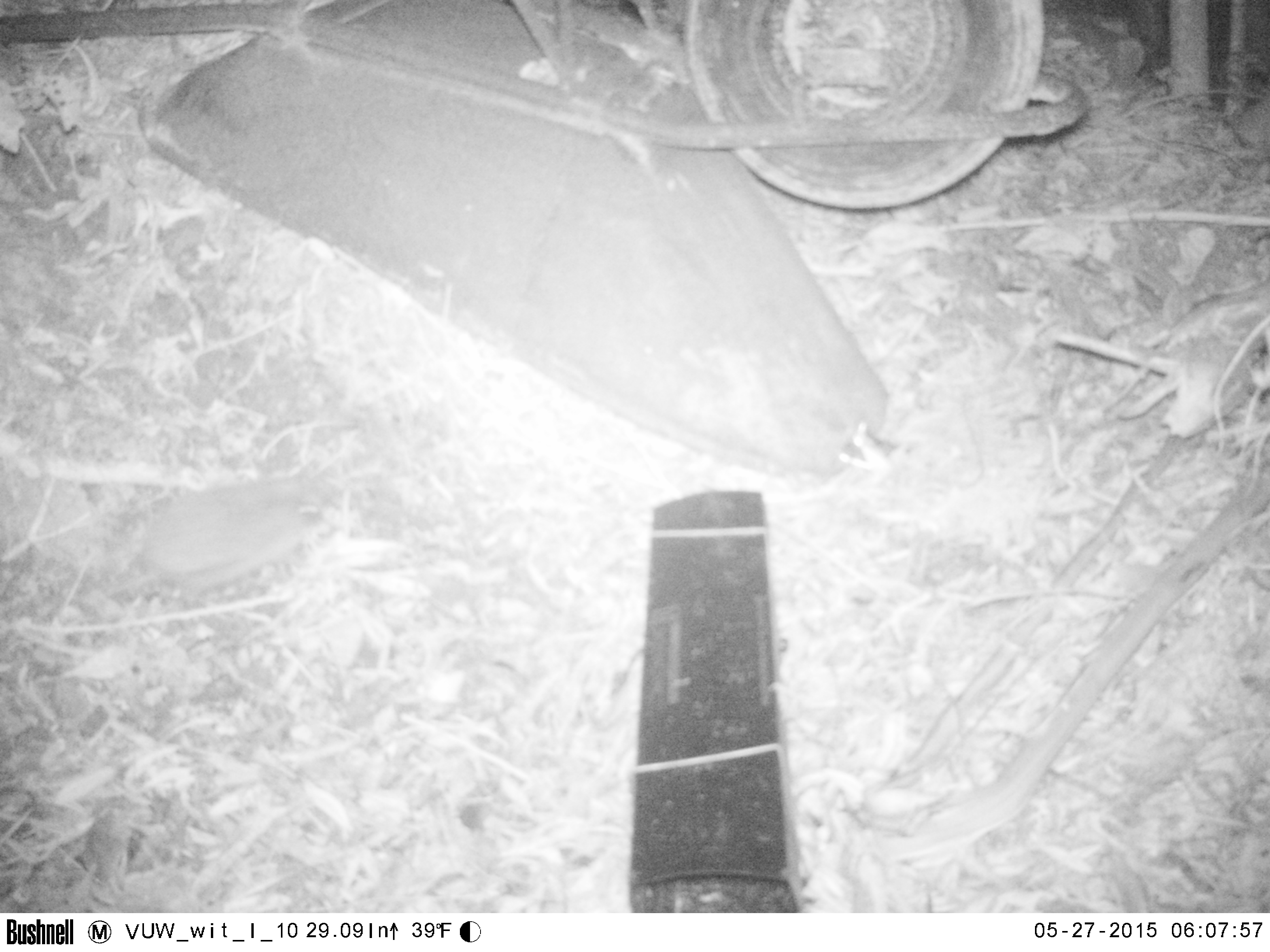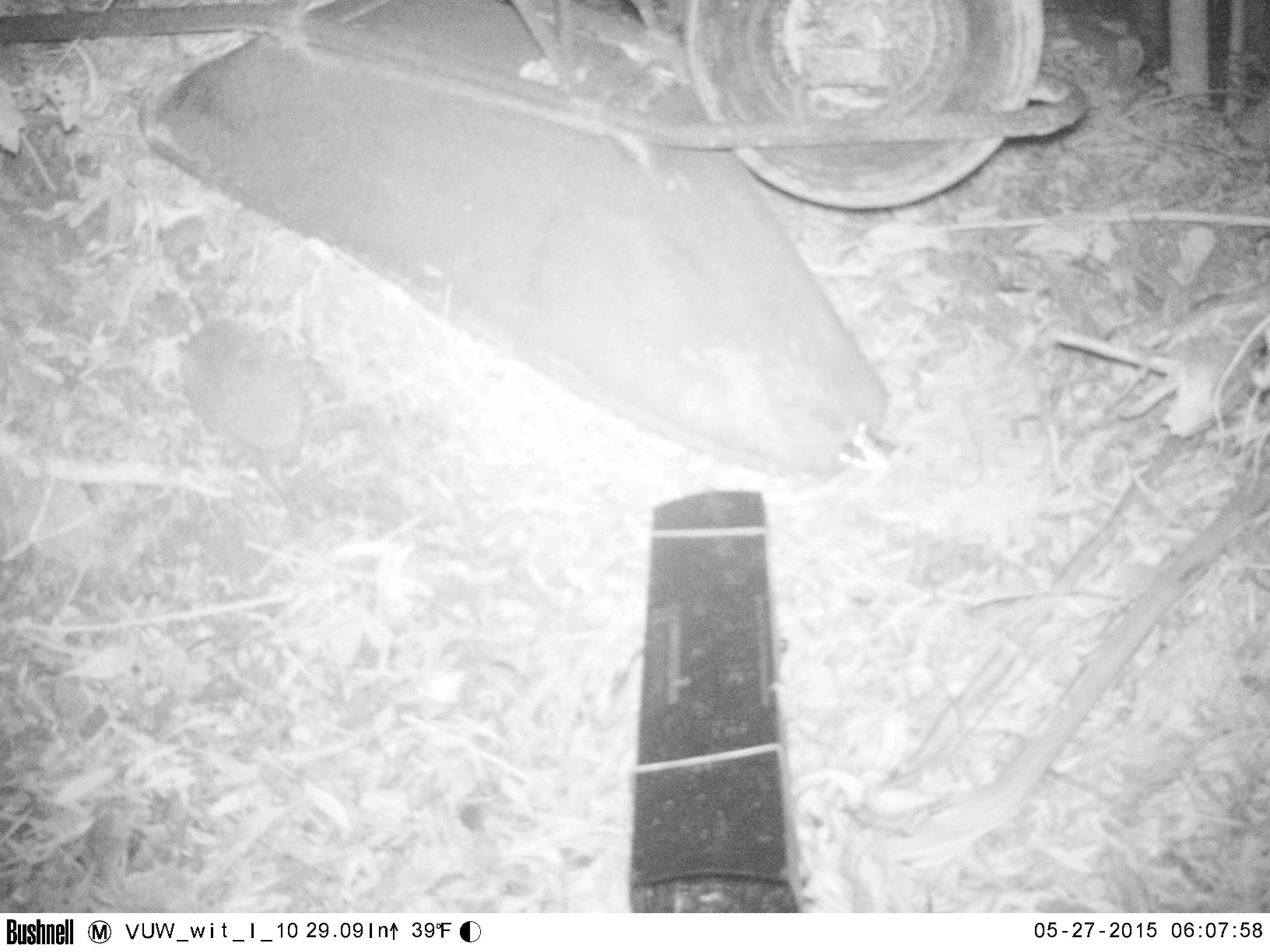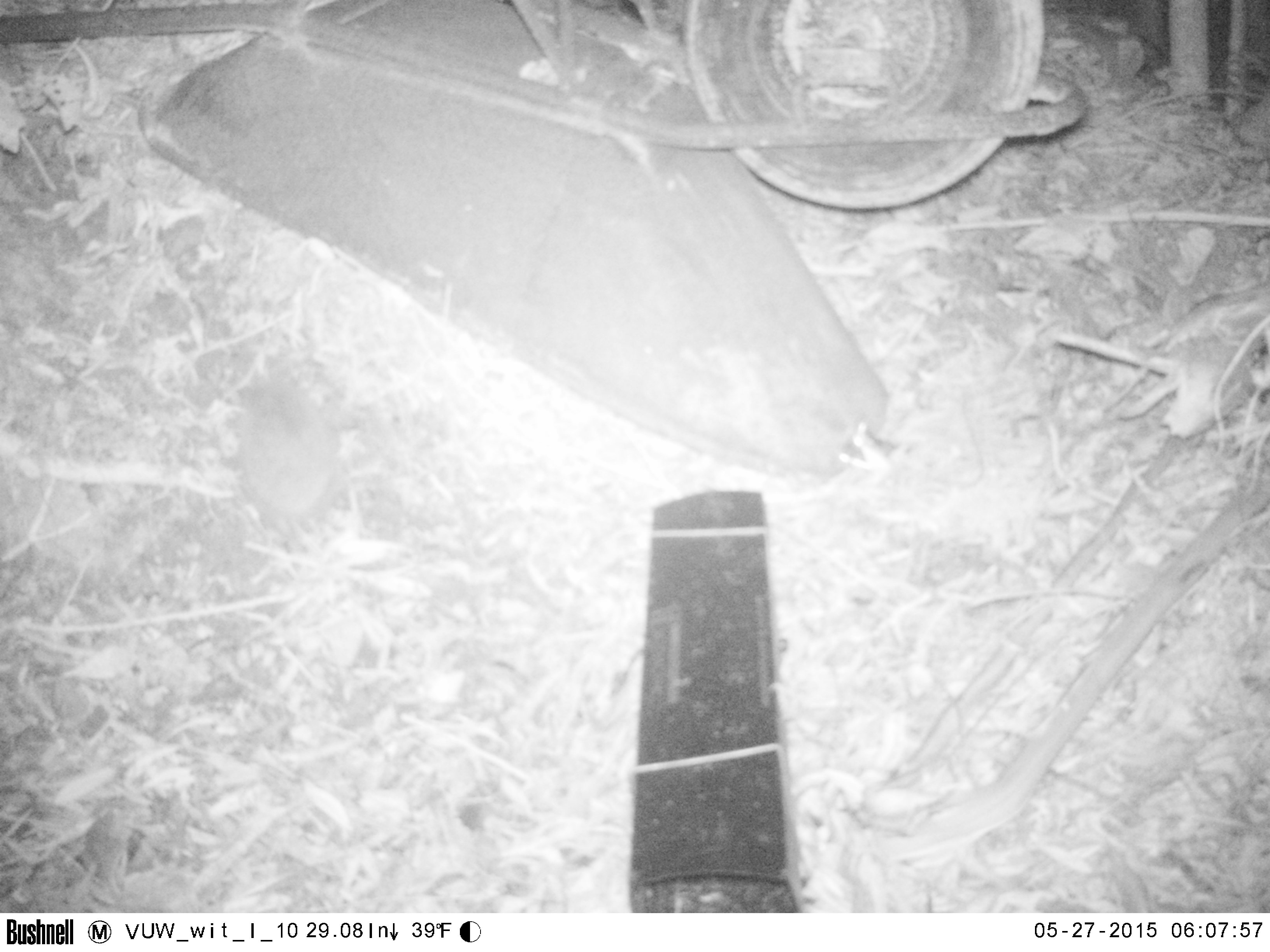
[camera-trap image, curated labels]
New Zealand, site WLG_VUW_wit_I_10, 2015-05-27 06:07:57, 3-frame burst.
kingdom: Animalia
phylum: Chordata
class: Mammalia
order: Eulipotyphla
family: Erinaceidae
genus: Erinaceus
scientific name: Erinaceus europaeus europaeus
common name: european hedgehog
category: hedgehog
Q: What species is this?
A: Hedgehog (european hedgehog) (Erinaceus europaeus europaeus).